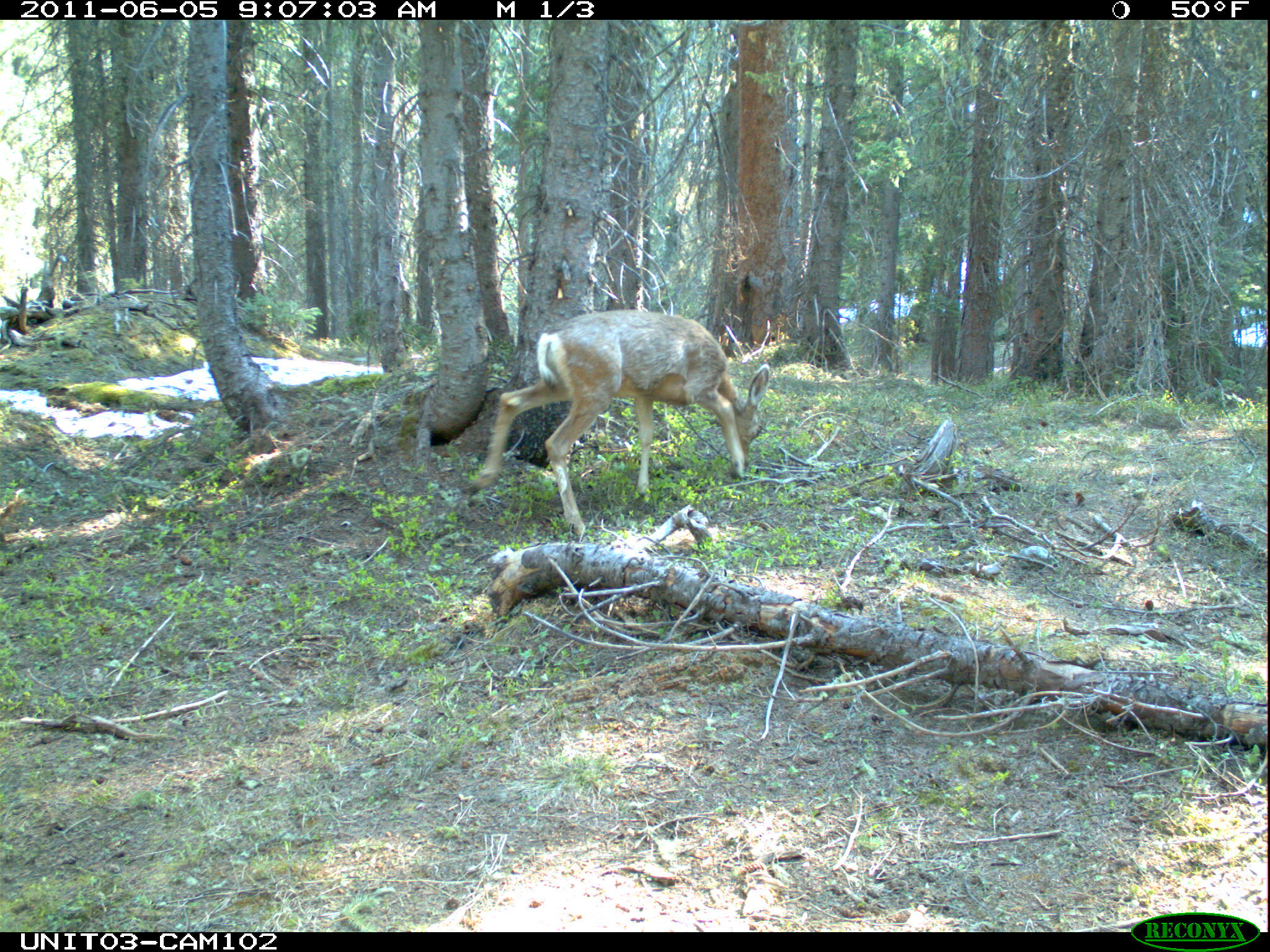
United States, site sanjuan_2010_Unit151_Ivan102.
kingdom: Animalia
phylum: Chordata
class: Mammalia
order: Artiodactyla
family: Cervidae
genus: Odocoileus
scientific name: Odocoileus hemionus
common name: mule deer